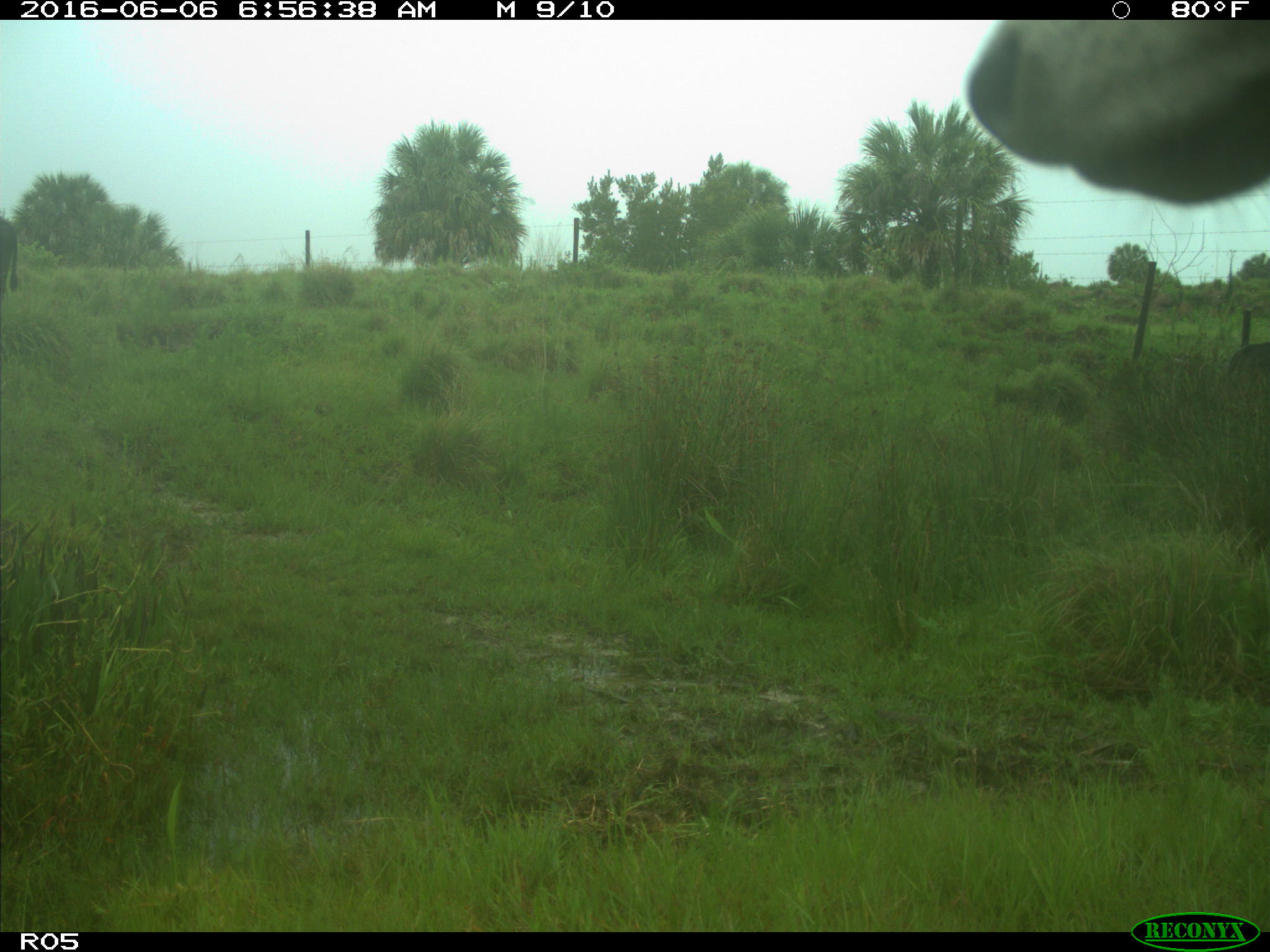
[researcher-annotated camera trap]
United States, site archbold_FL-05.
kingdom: Animalia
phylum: Chordata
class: Mammalia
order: Artiodactyla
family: Bovidae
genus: Bos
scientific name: Bos taurus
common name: domestic cow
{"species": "Bos taurus (domestic cow)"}